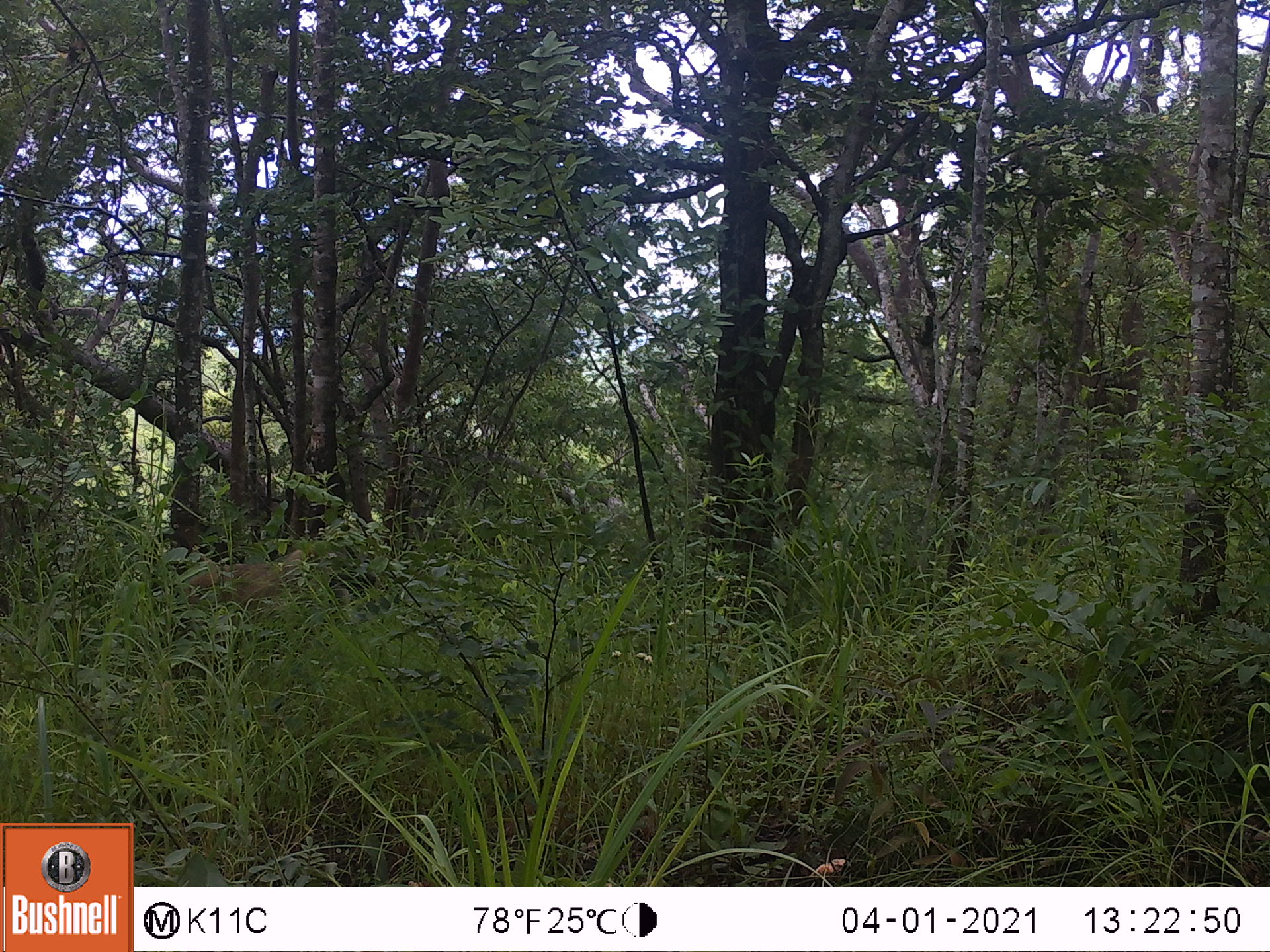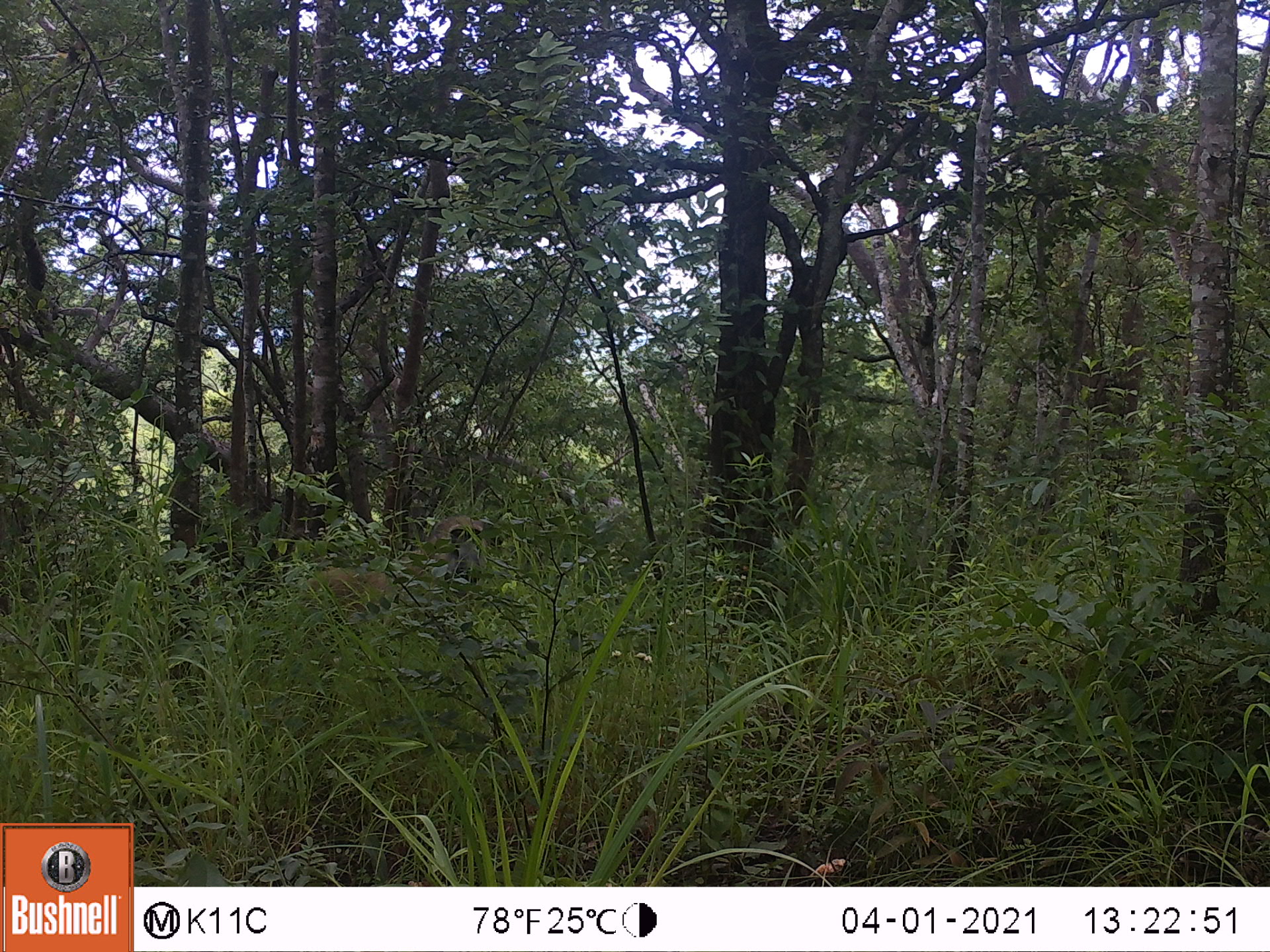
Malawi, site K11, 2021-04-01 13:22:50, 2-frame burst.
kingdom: Animalia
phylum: Chordata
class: Mammalia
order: Primates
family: Cercopithecidae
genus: Papio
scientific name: Papio cynocephalus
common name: yellow baboon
Yellow baboon (Papio cynocephalus), count 1.